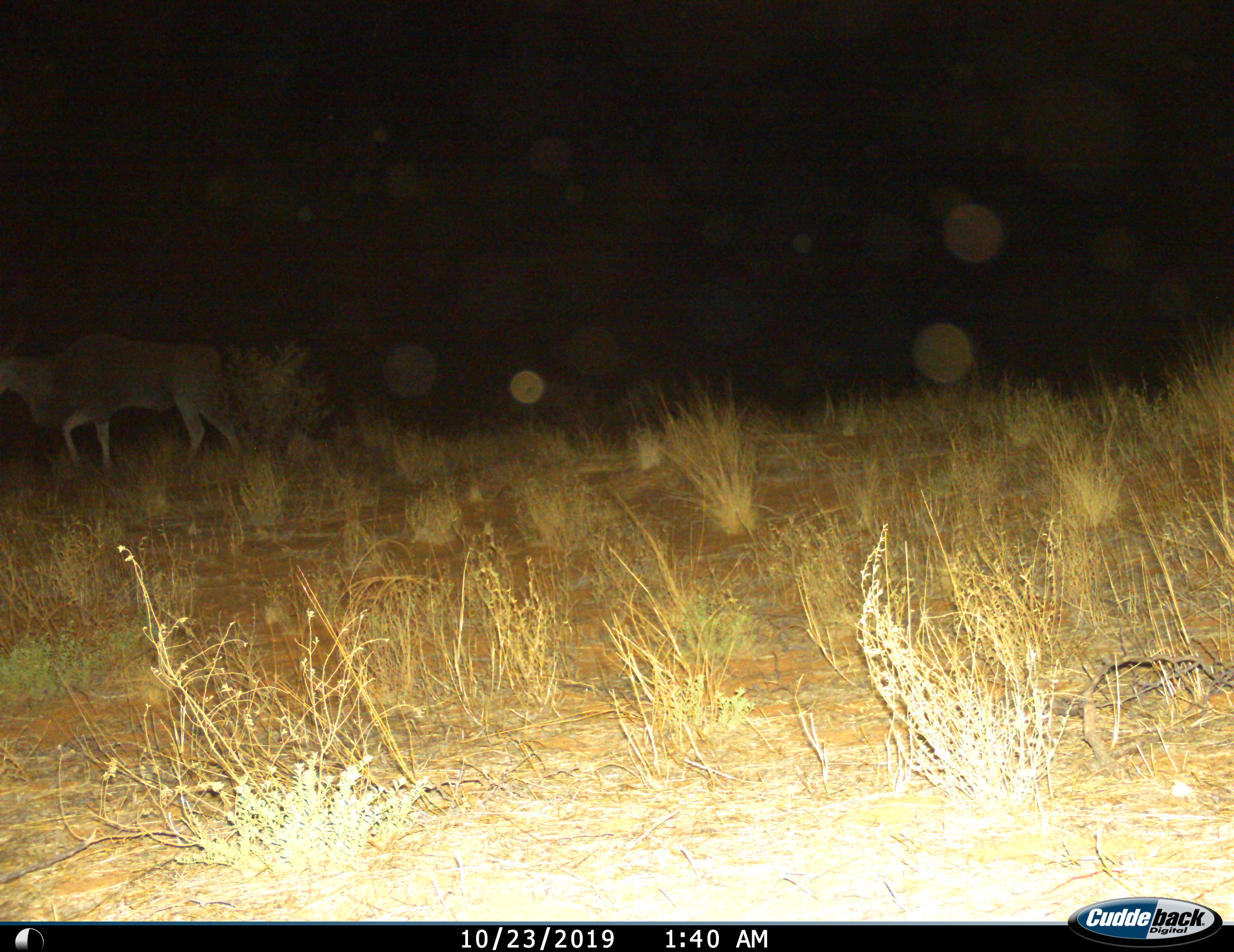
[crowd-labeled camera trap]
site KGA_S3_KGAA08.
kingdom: Animalia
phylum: Chordata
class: Mammalia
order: Artiodactyla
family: Bovidae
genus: Tragelaphus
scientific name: Tragelaphus oryx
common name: eland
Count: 1.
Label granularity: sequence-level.